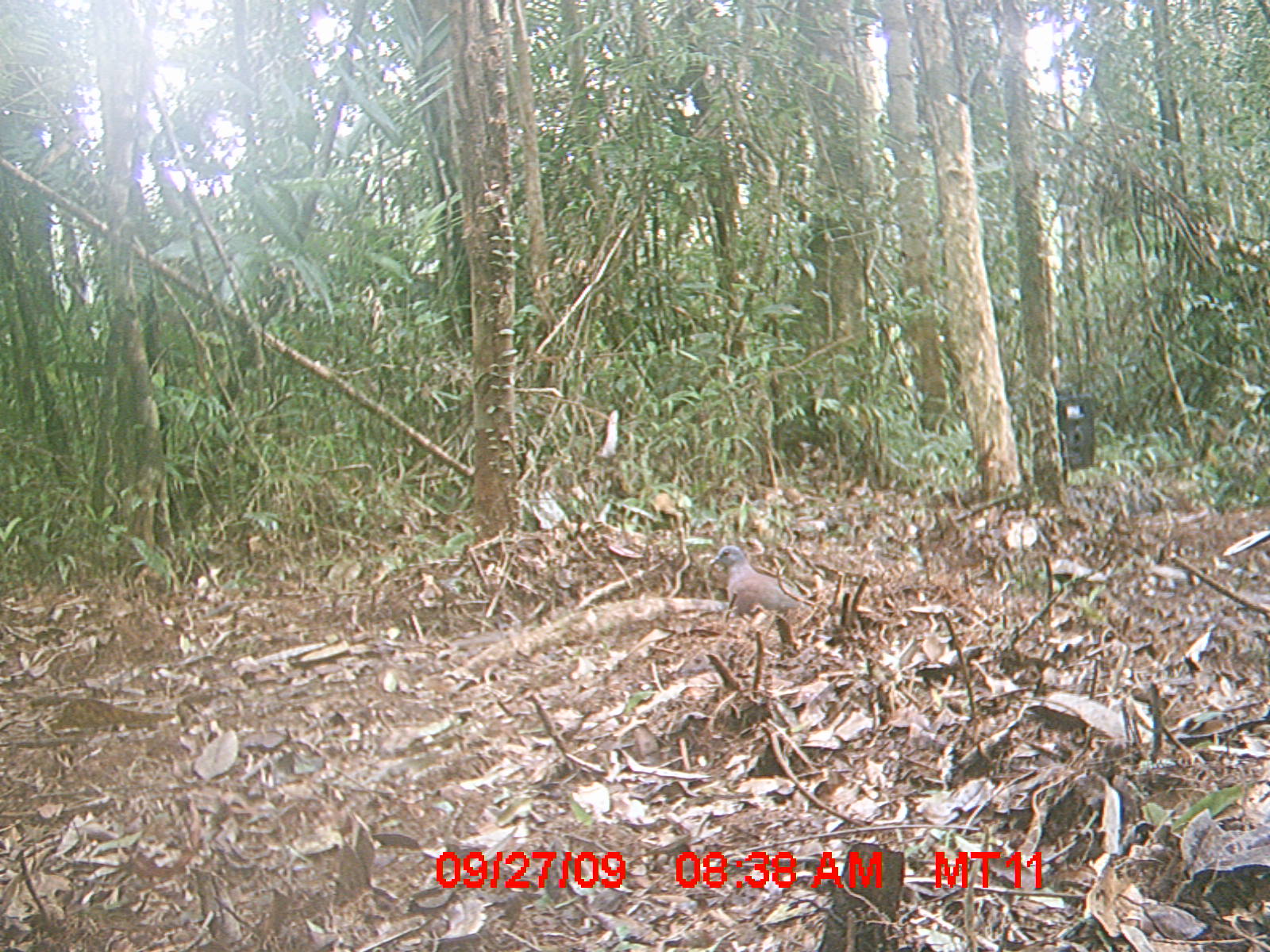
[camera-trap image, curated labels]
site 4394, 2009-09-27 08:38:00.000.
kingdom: Animalia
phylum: Chordata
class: Aves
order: Columbiformes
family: Columbidae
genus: Streptopelia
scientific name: Streptopelia picturata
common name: madagascar turtle-dove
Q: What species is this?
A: Streptopelia picturata (madagascar turtle-dove).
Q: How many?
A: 1.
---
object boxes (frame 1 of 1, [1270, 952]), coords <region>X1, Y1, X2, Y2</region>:
streptopelia picturata: <region>708, 544, 808, 617</region>